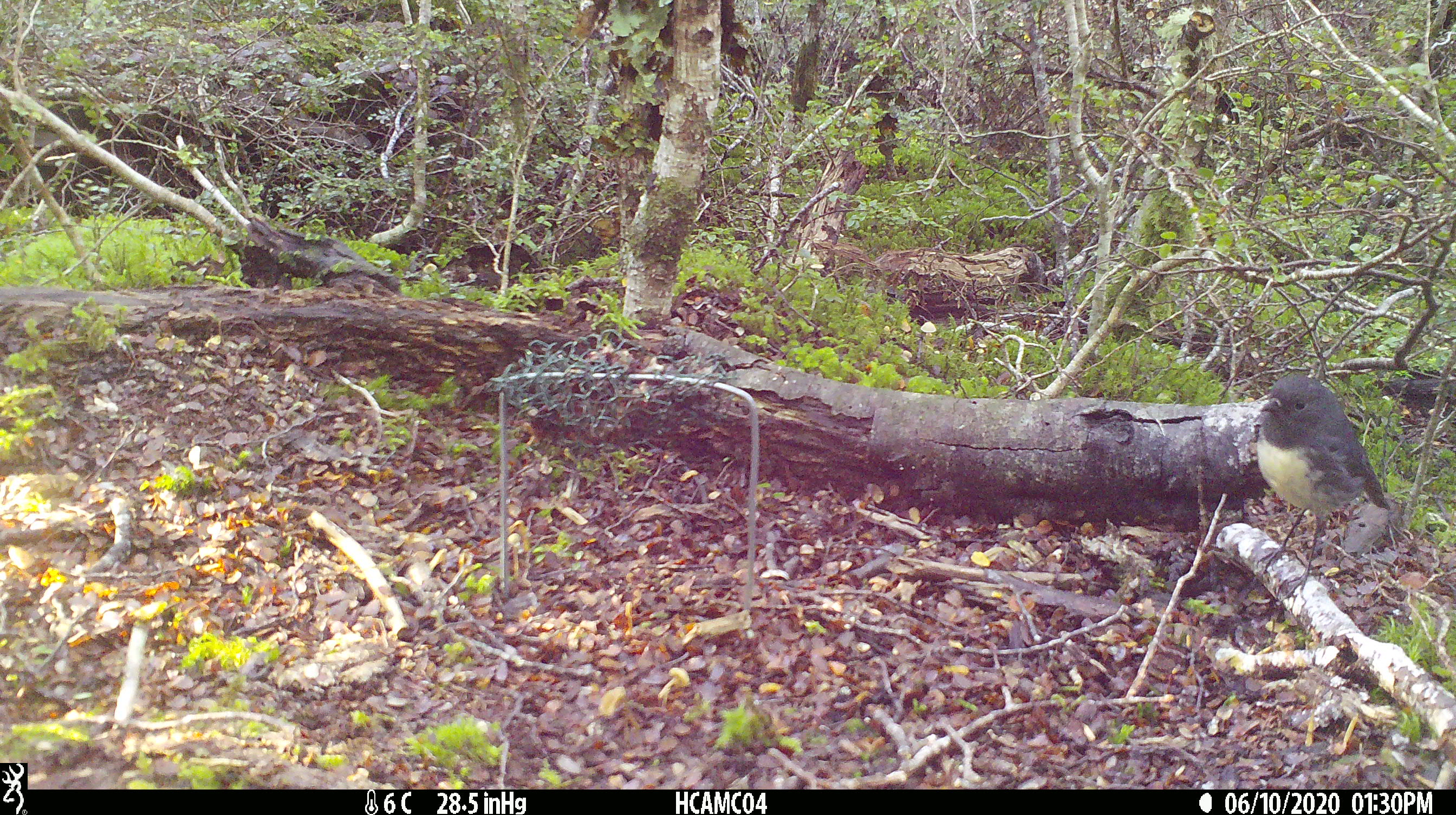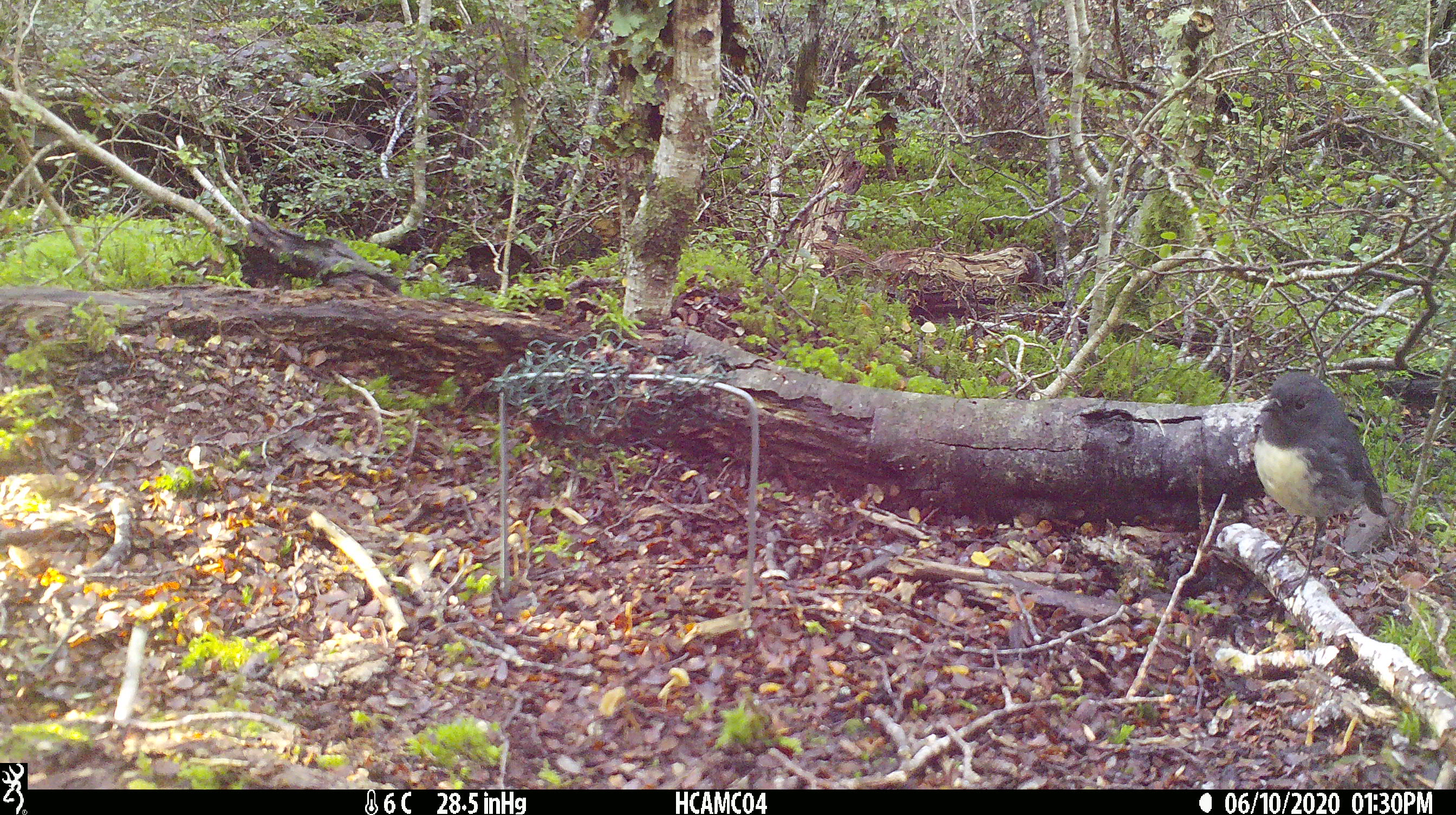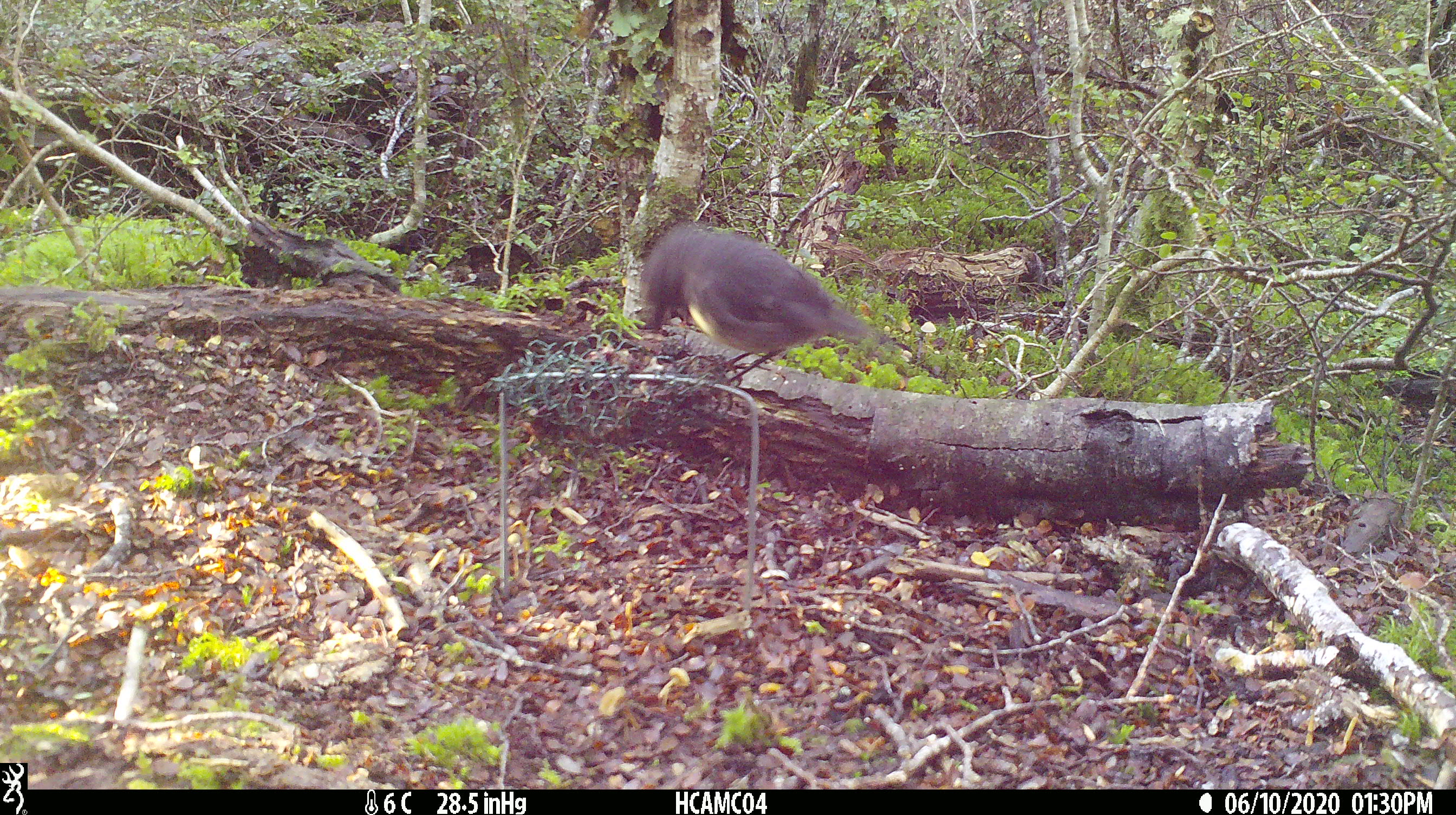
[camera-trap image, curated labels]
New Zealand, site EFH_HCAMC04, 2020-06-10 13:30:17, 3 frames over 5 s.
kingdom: Animalia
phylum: Chordata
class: Aves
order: Passeriformes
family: Petroicidae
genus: Petroica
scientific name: Petroica australis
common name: new zealand robin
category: robin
Robin (new zealand robin) (Petroica australis).